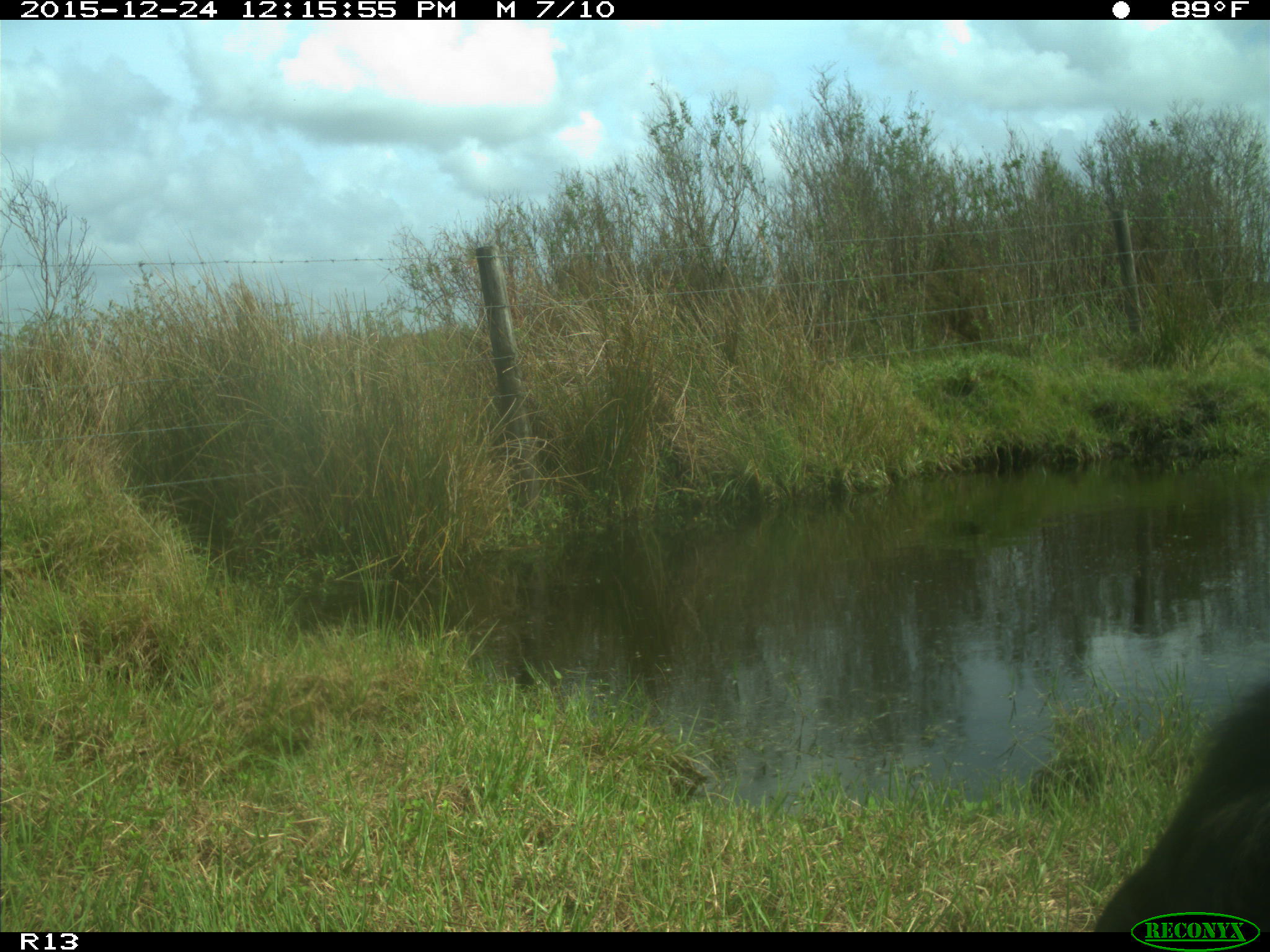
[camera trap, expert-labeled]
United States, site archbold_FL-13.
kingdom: Animalia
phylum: Chordata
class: Mammalia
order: Artiodactyla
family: Bovidae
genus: Bos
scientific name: Bos taurus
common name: domestic cow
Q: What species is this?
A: Bos taurus (domestic cow).